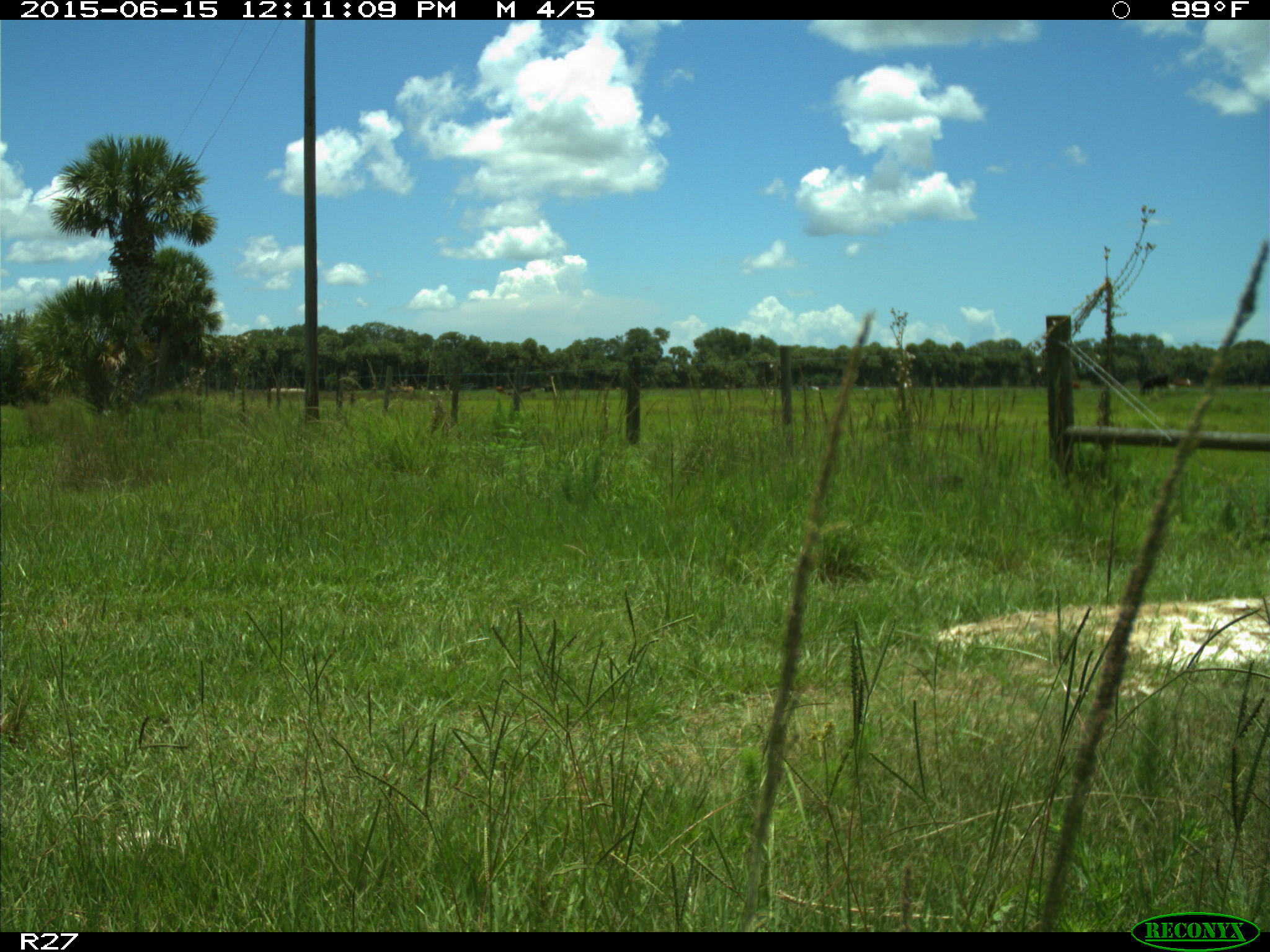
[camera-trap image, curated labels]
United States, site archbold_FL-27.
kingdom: Animalia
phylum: Chordata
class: Mammalia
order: Artiodactyla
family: Bovidae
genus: Bos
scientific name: Bos taurus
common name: domestic cow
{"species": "Bos taurus (domestic cow)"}